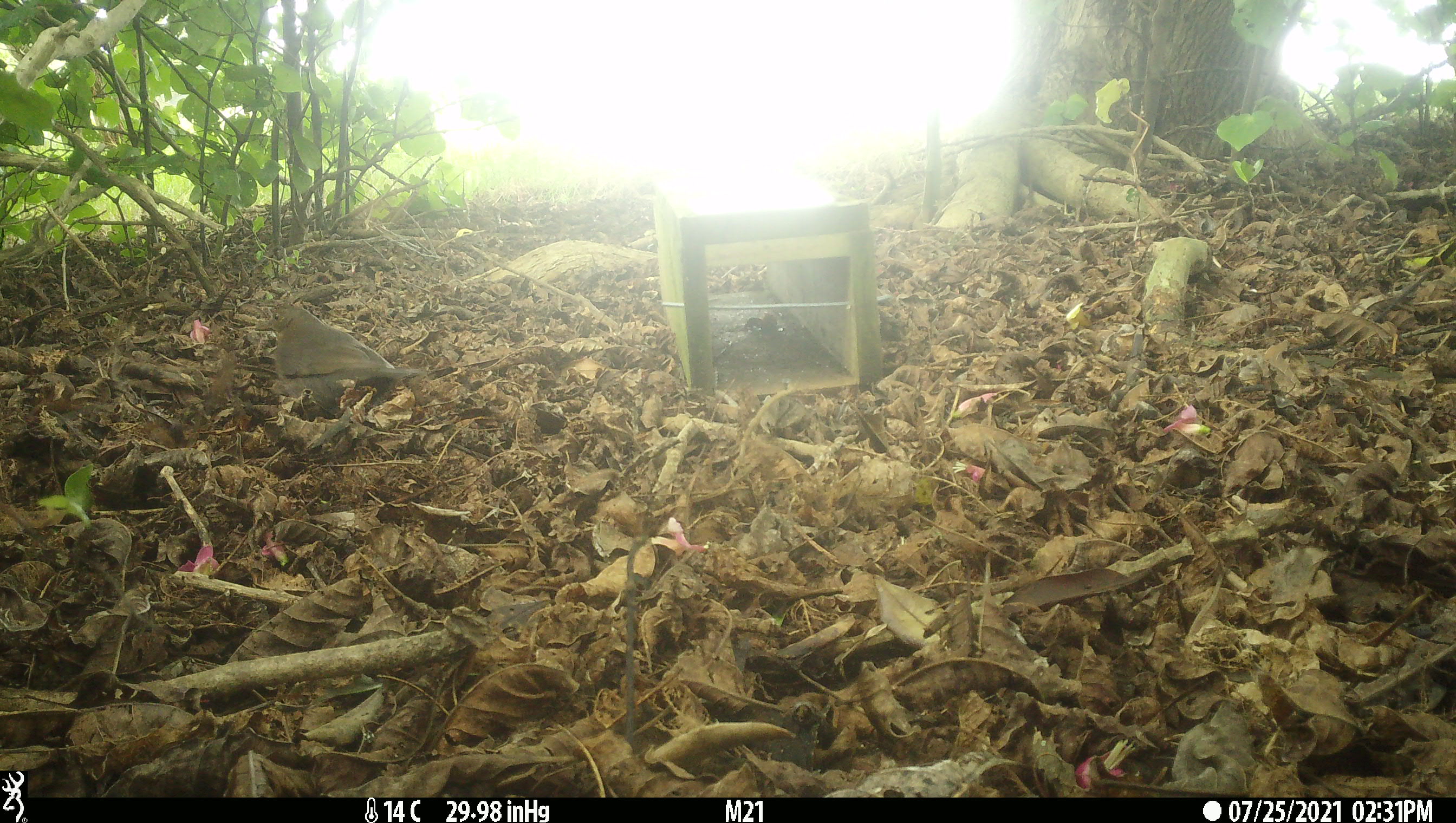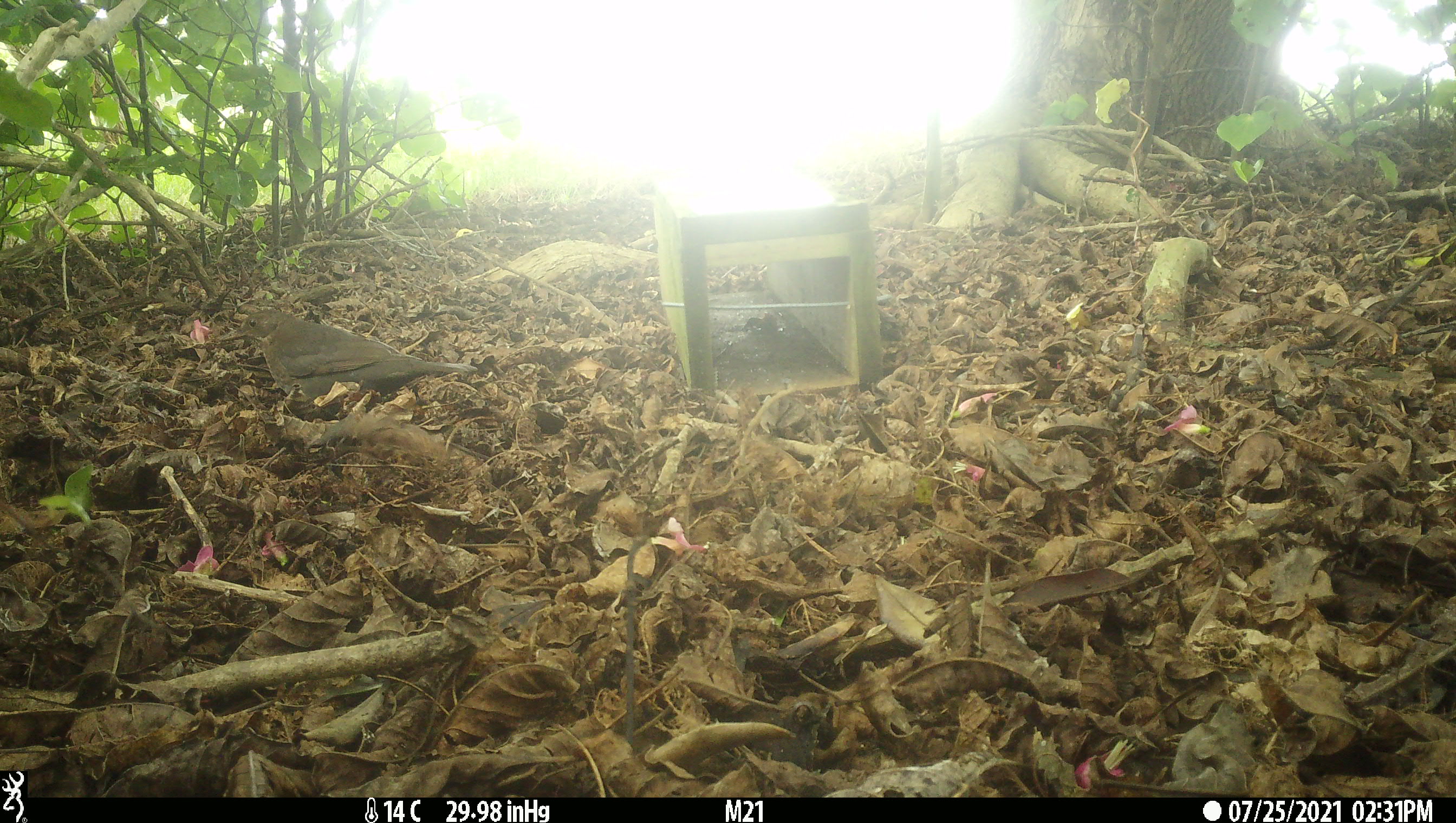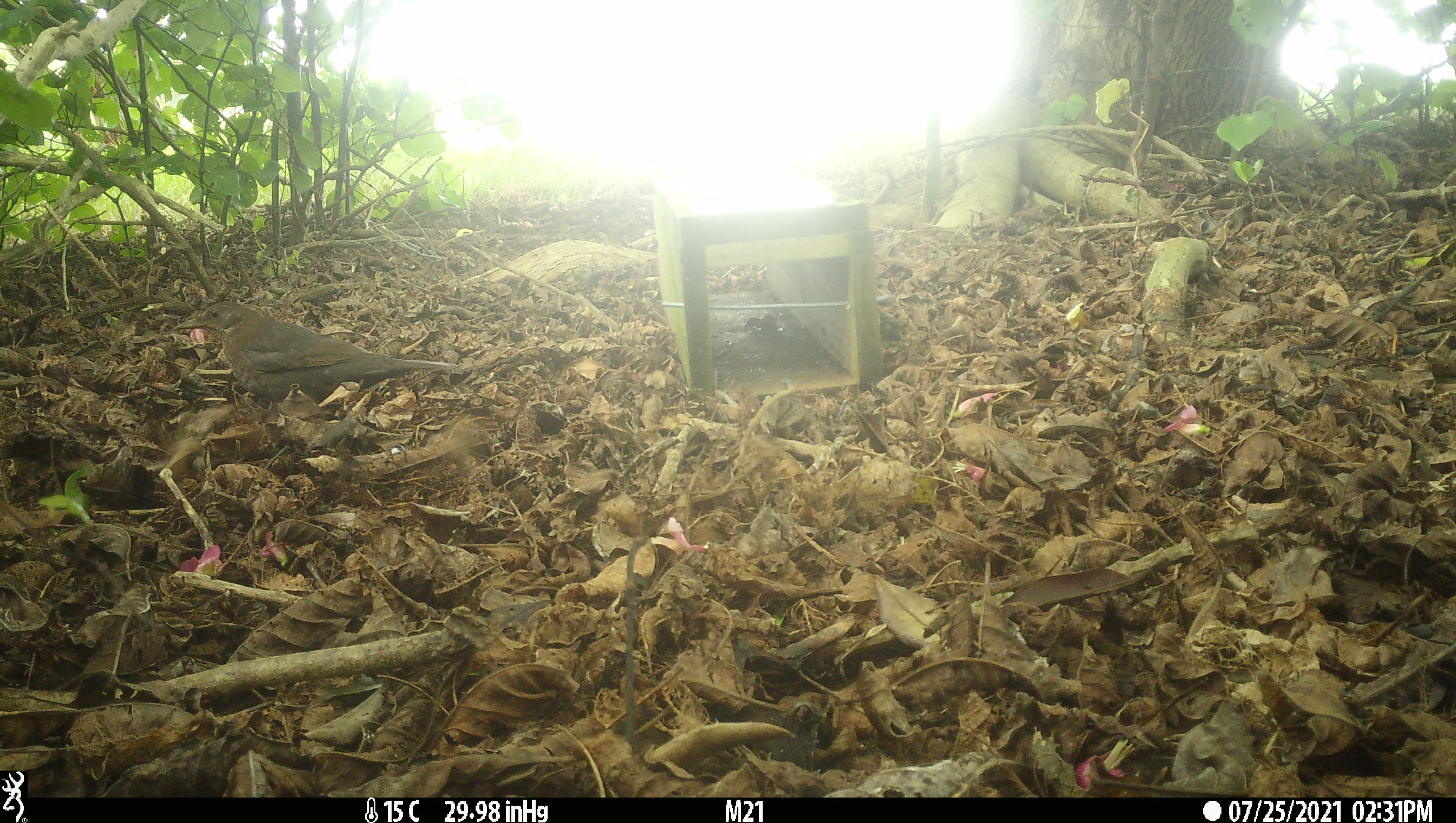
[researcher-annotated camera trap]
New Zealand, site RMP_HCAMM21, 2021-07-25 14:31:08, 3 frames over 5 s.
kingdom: Animalia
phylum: Chordata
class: Aves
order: Passeriformes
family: Turdidae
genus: Turdus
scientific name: Turdus merula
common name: eurasian blackbird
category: blackbird